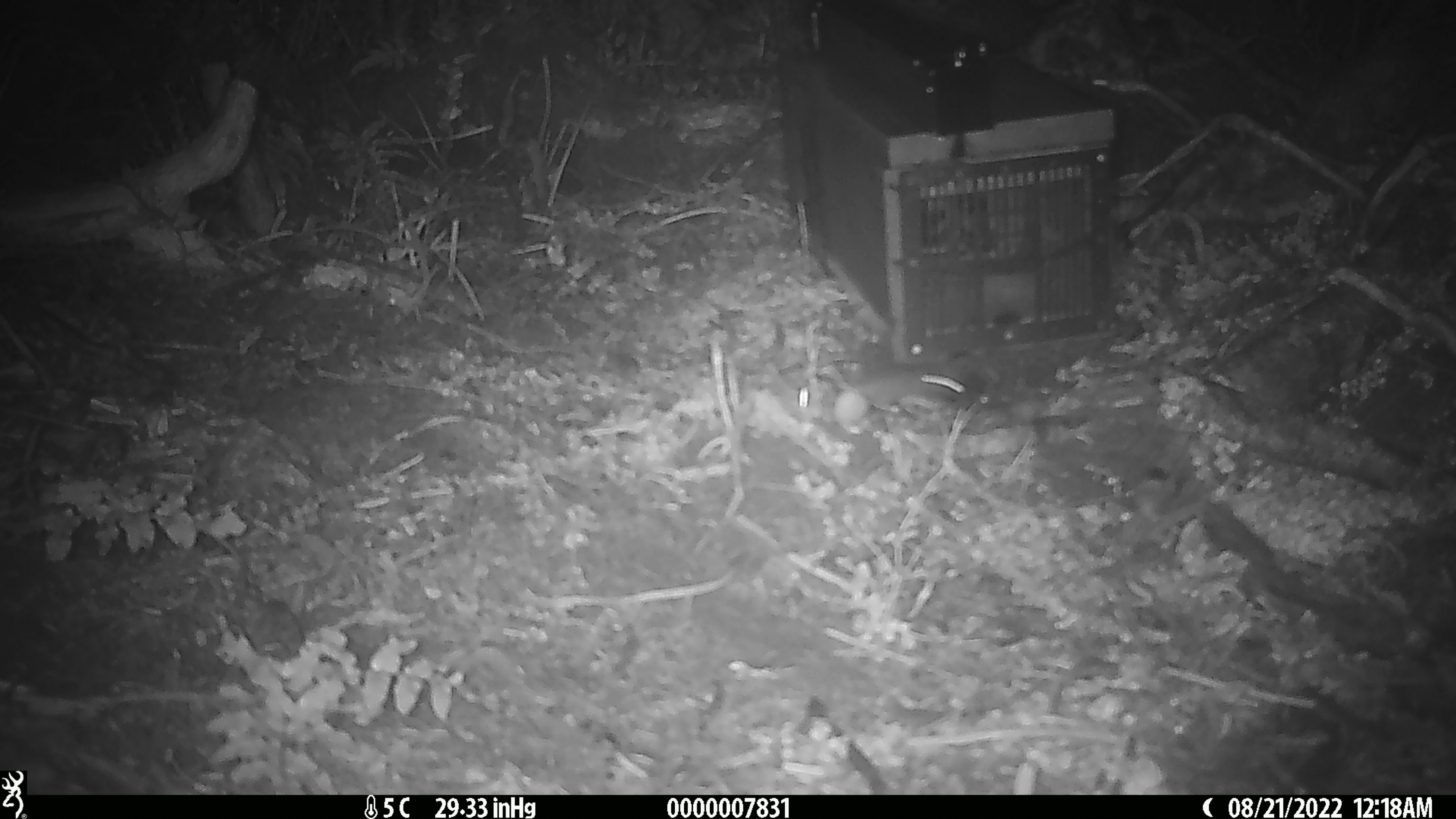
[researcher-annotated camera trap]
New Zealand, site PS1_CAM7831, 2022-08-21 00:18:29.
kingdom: Animalia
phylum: Chordata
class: Mammalia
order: Rodentia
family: Muridae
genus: Mus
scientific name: Mus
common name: mouse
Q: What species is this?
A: Mouse (Mus).